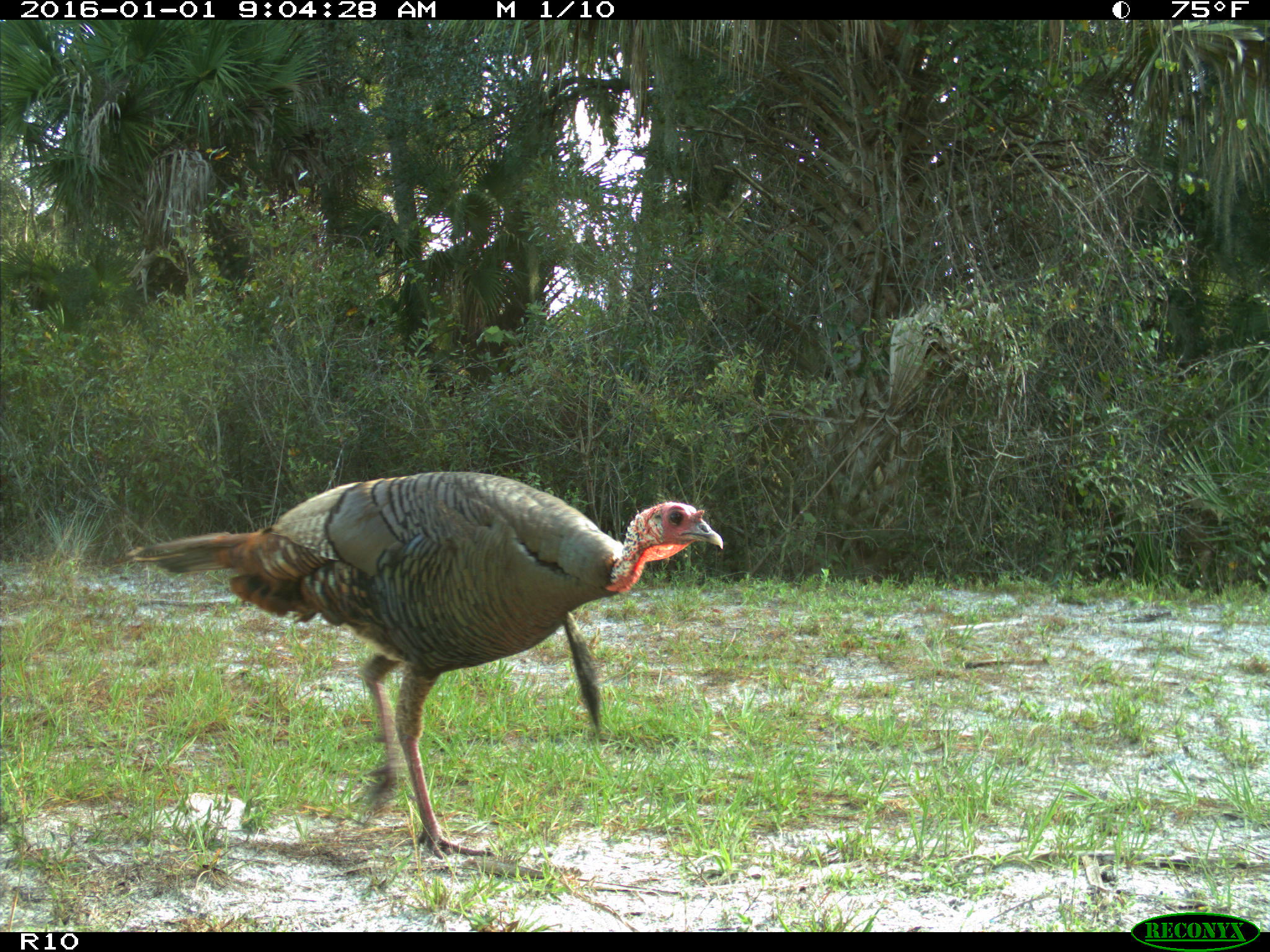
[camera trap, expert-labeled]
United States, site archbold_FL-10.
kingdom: Animalia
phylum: Chordata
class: Aves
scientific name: Aves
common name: birds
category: unidentified bird